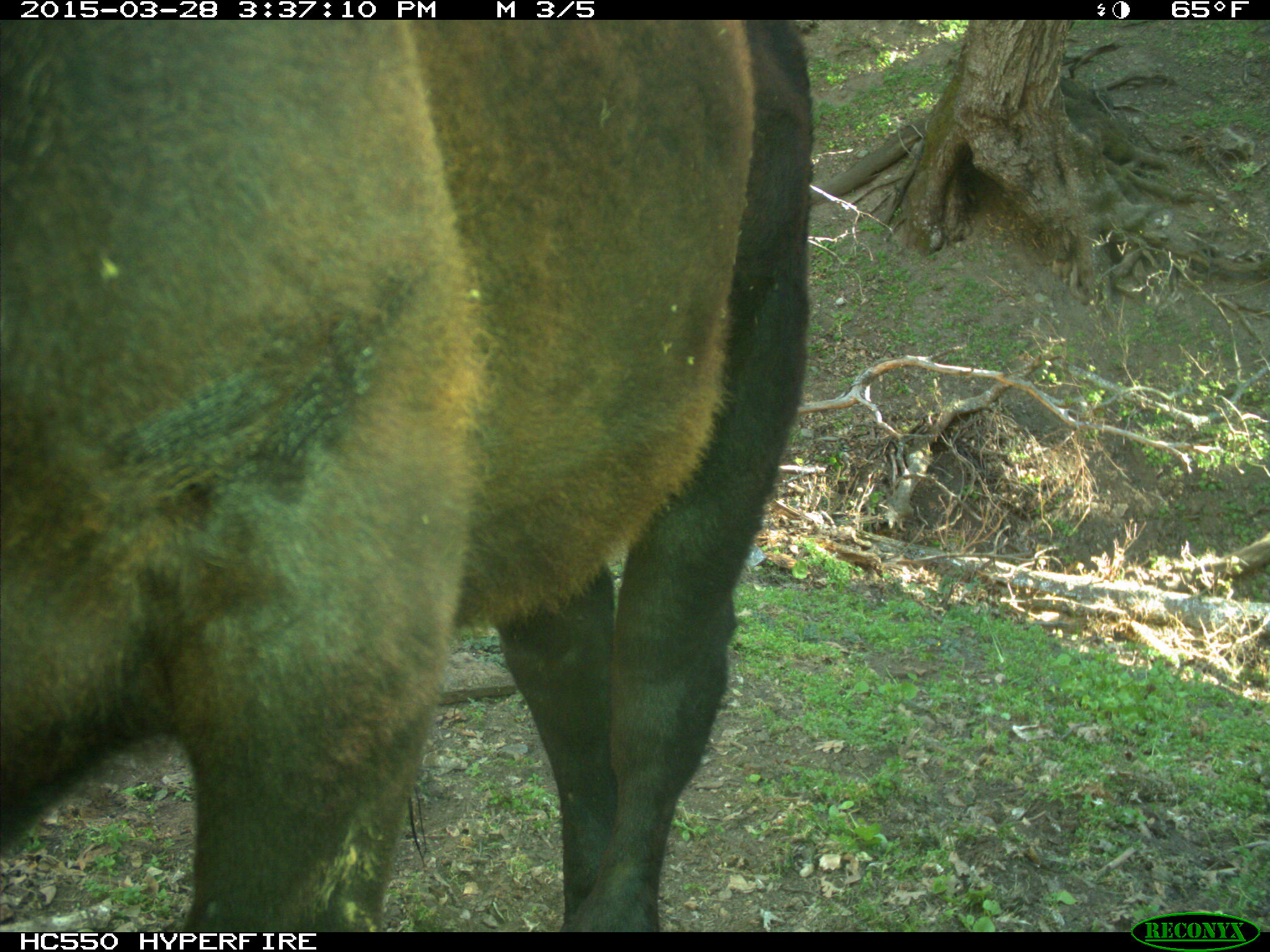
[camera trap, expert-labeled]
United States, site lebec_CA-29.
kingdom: Animalia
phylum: Chordata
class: Mammalia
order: Artiodactyla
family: Bovidae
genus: Bos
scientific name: Bos taurus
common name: domestic cow